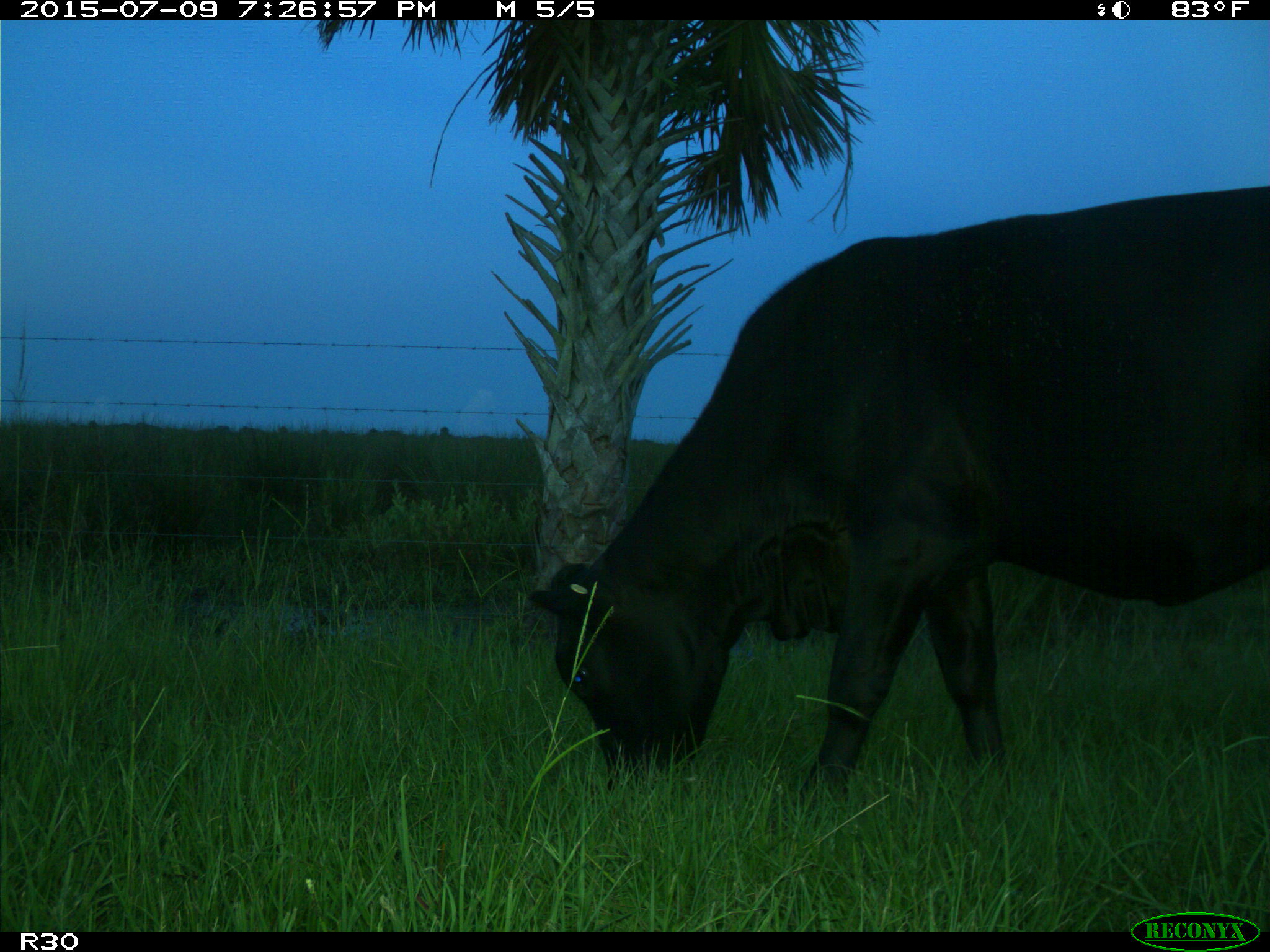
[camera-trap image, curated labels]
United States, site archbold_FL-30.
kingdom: Animalia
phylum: Chordata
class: Mammalia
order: Artiodactyla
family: Bovidae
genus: Bos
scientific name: Bos taurus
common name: domestic cow